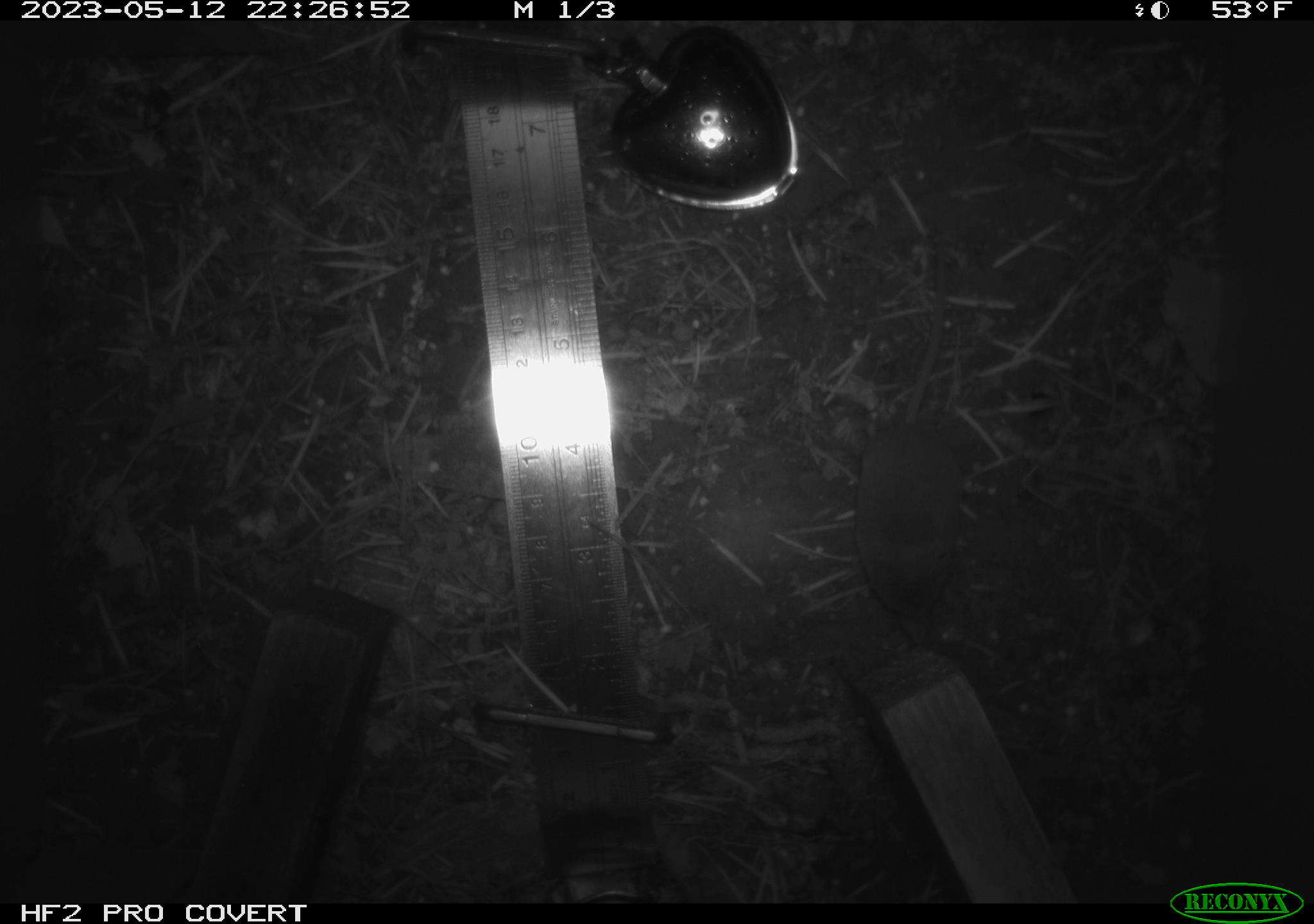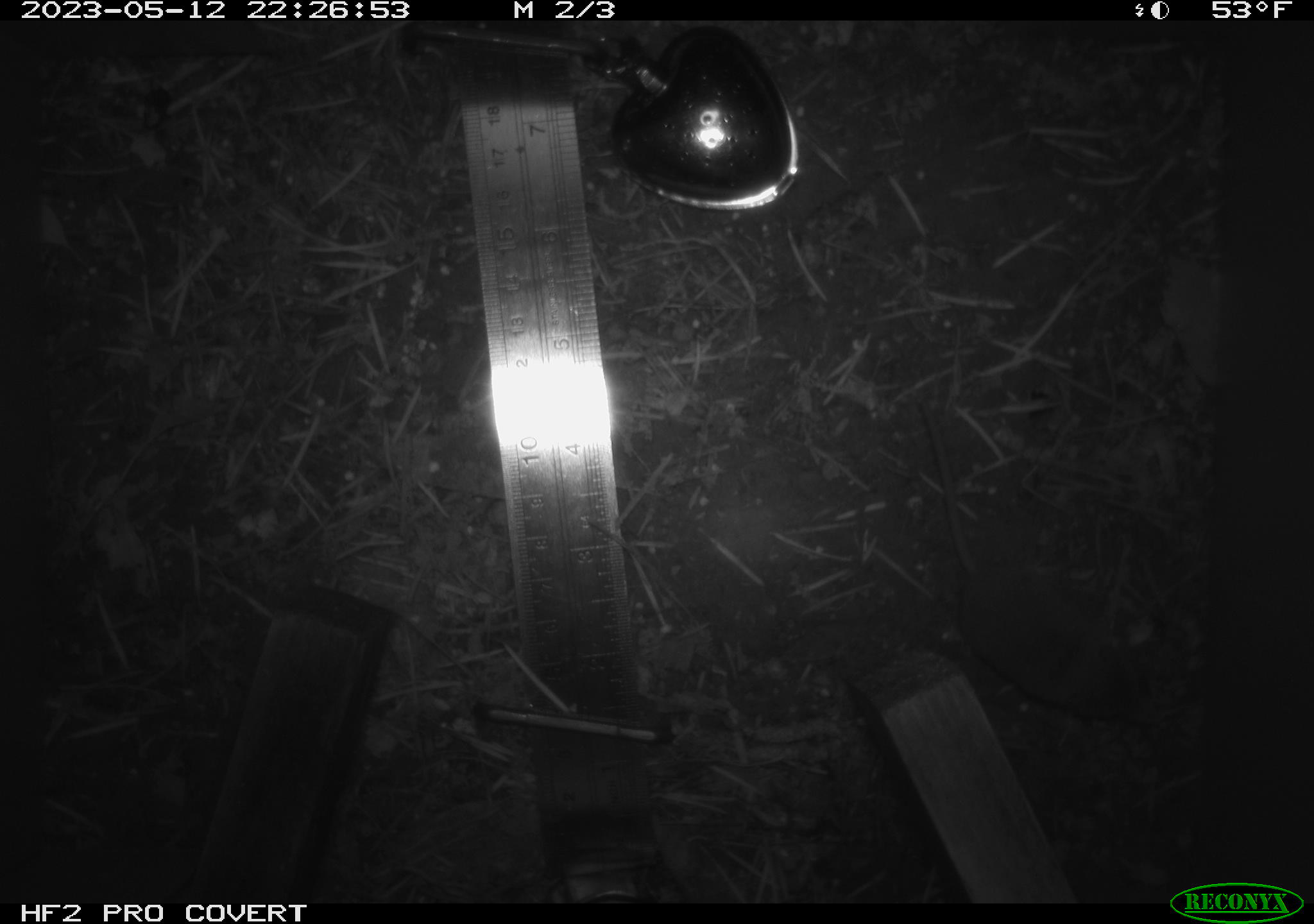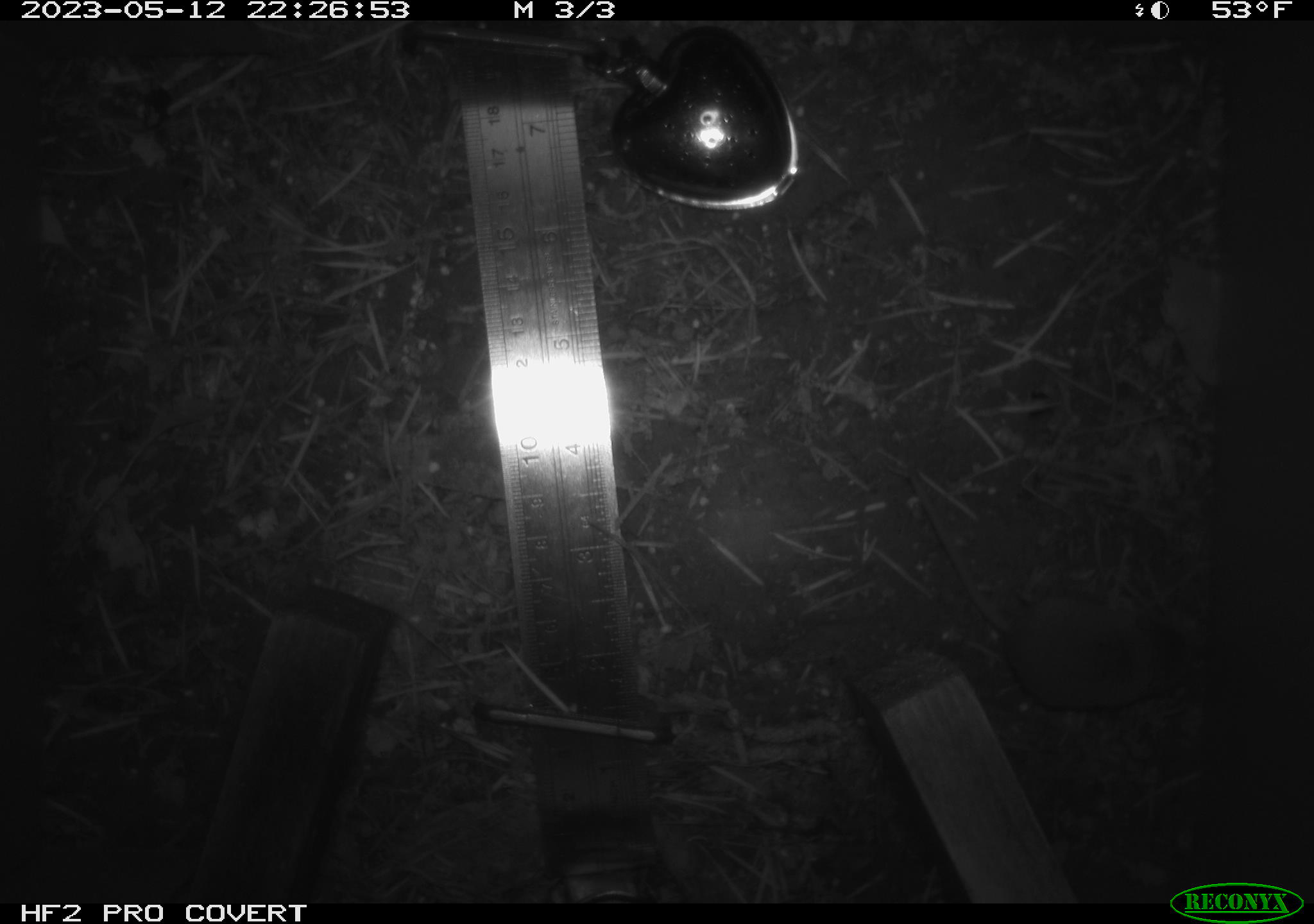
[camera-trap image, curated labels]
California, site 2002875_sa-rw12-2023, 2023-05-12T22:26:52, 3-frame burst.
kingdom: Animalia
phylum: Chordata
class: Mammalia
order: Eulipotyphla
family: Soricidae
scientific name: Soricidae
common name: shrews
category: soricidae family